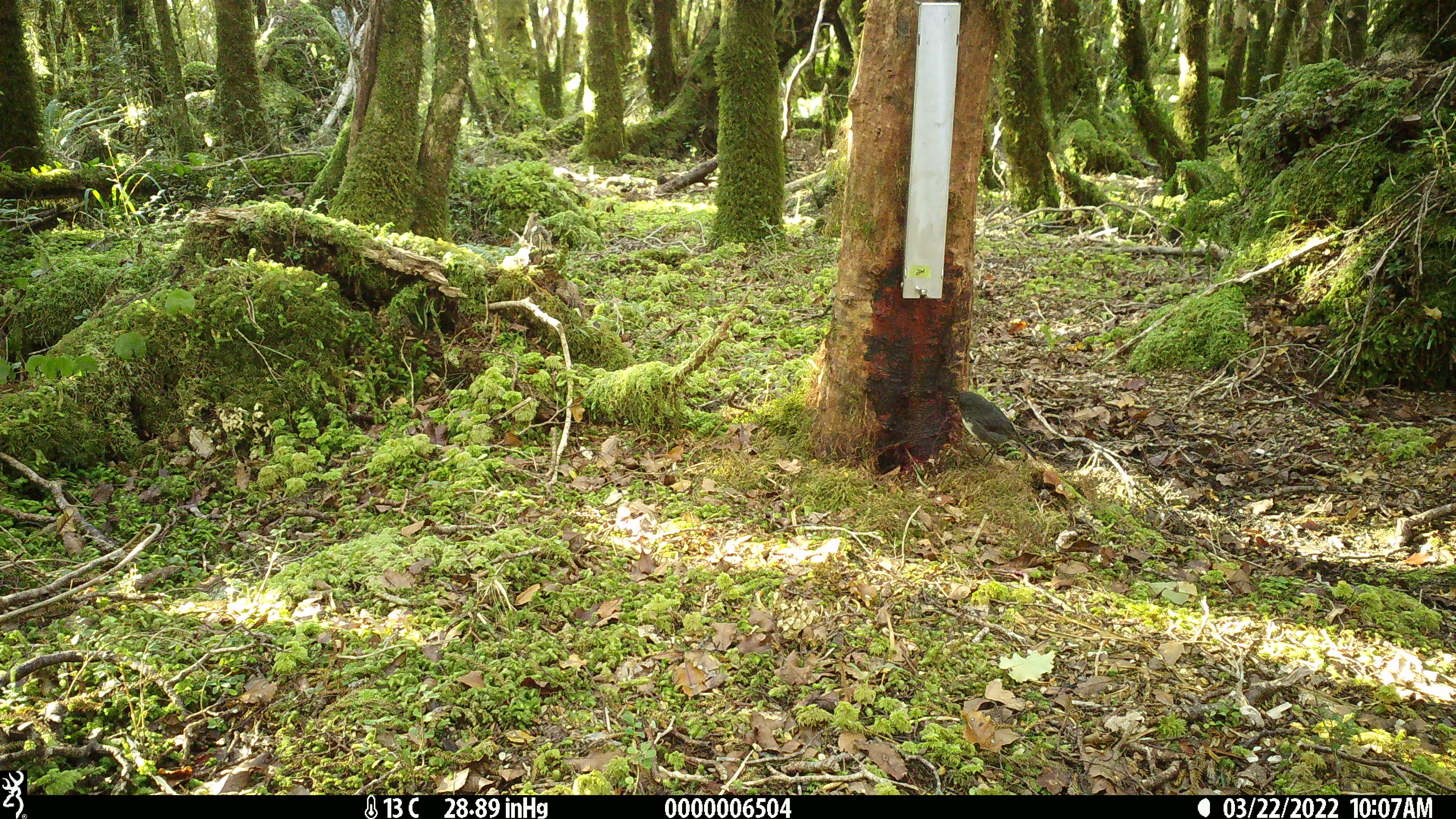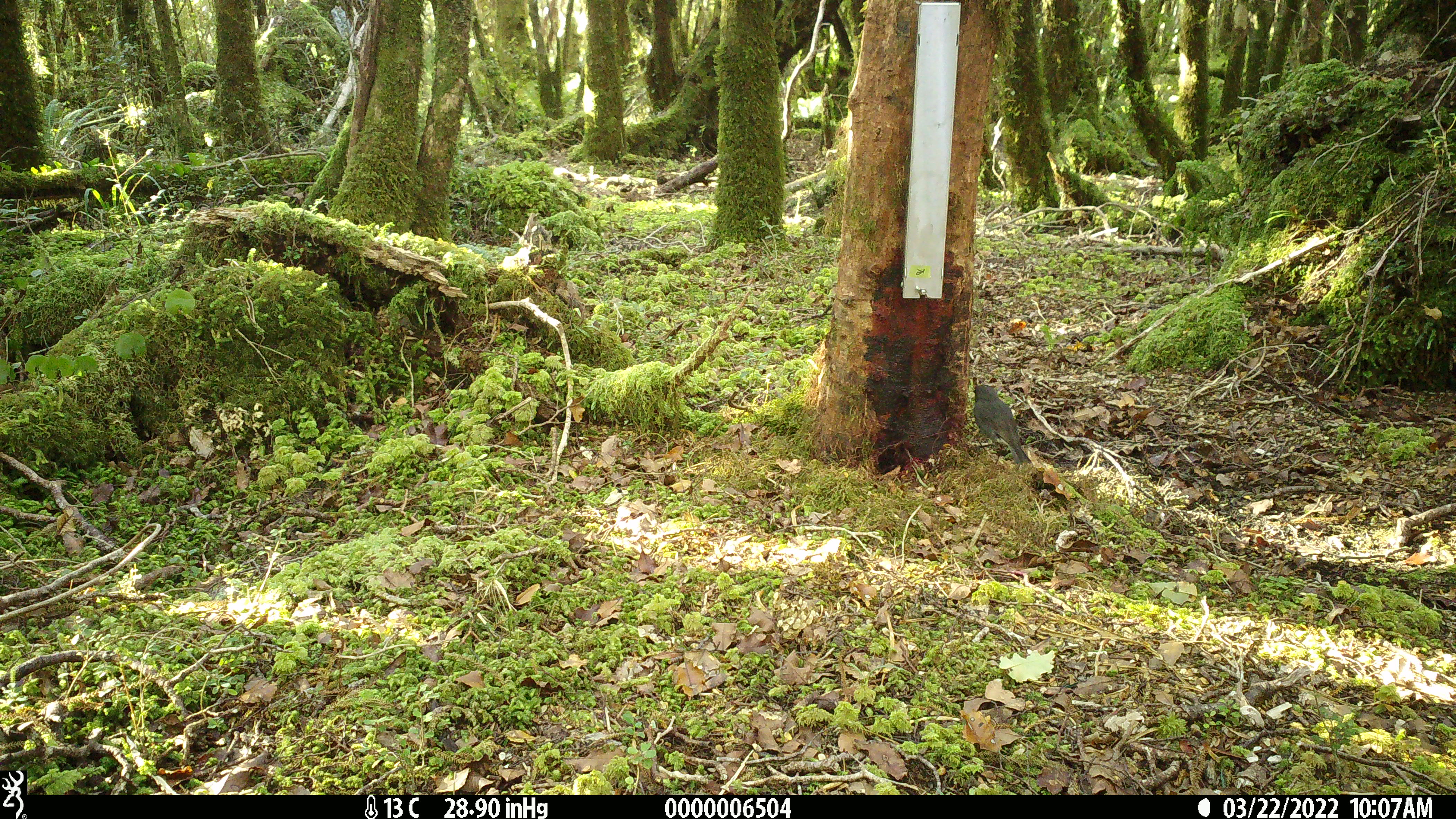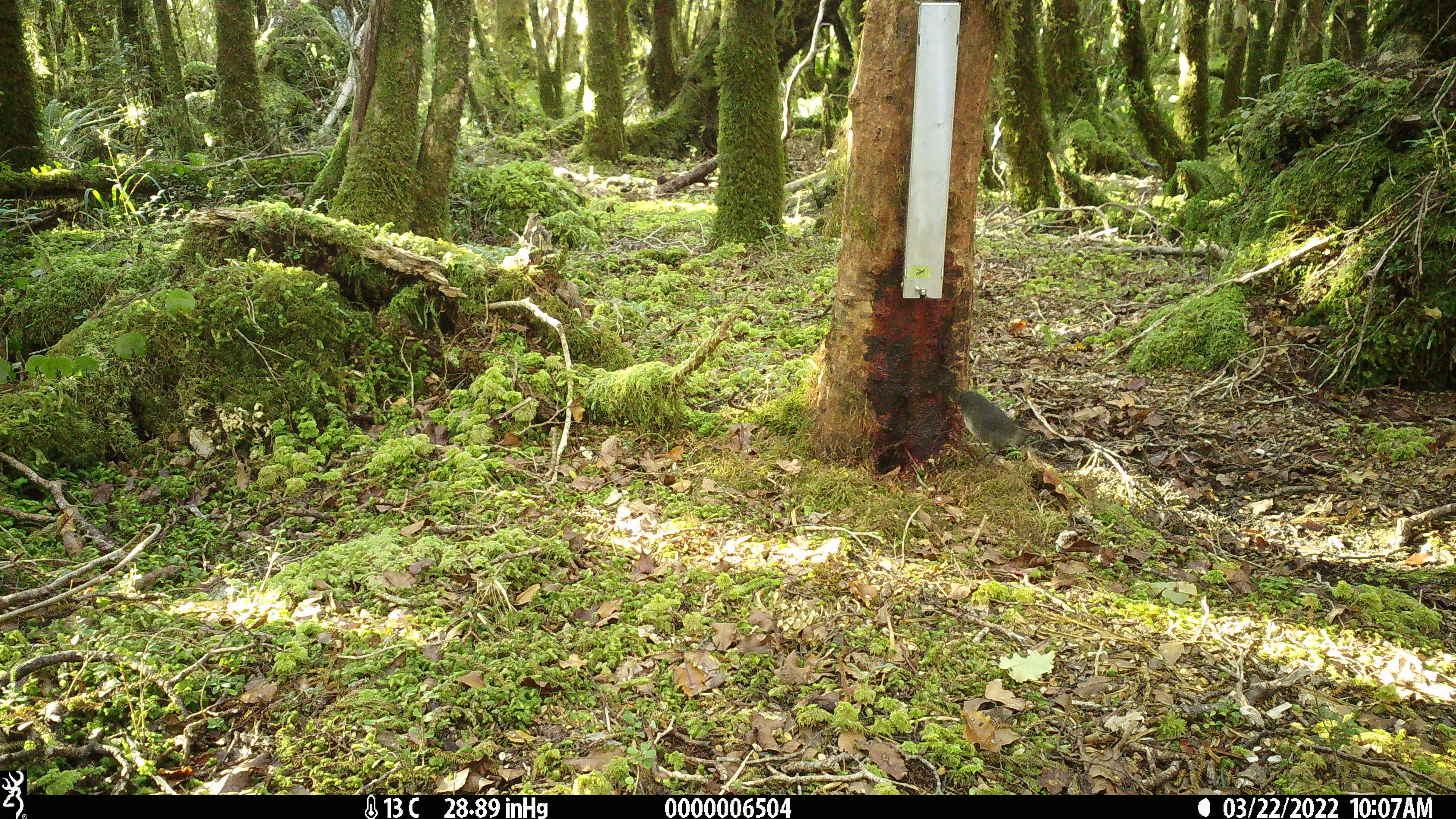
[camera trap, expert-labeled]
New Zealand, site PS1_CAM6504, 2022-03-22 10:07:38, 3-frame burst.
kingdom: Animalia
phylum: Chordata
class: Aves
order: Passeriformes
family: Petroicidae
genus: Petroica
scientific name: Petroica australis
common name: new zealand robin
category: robin